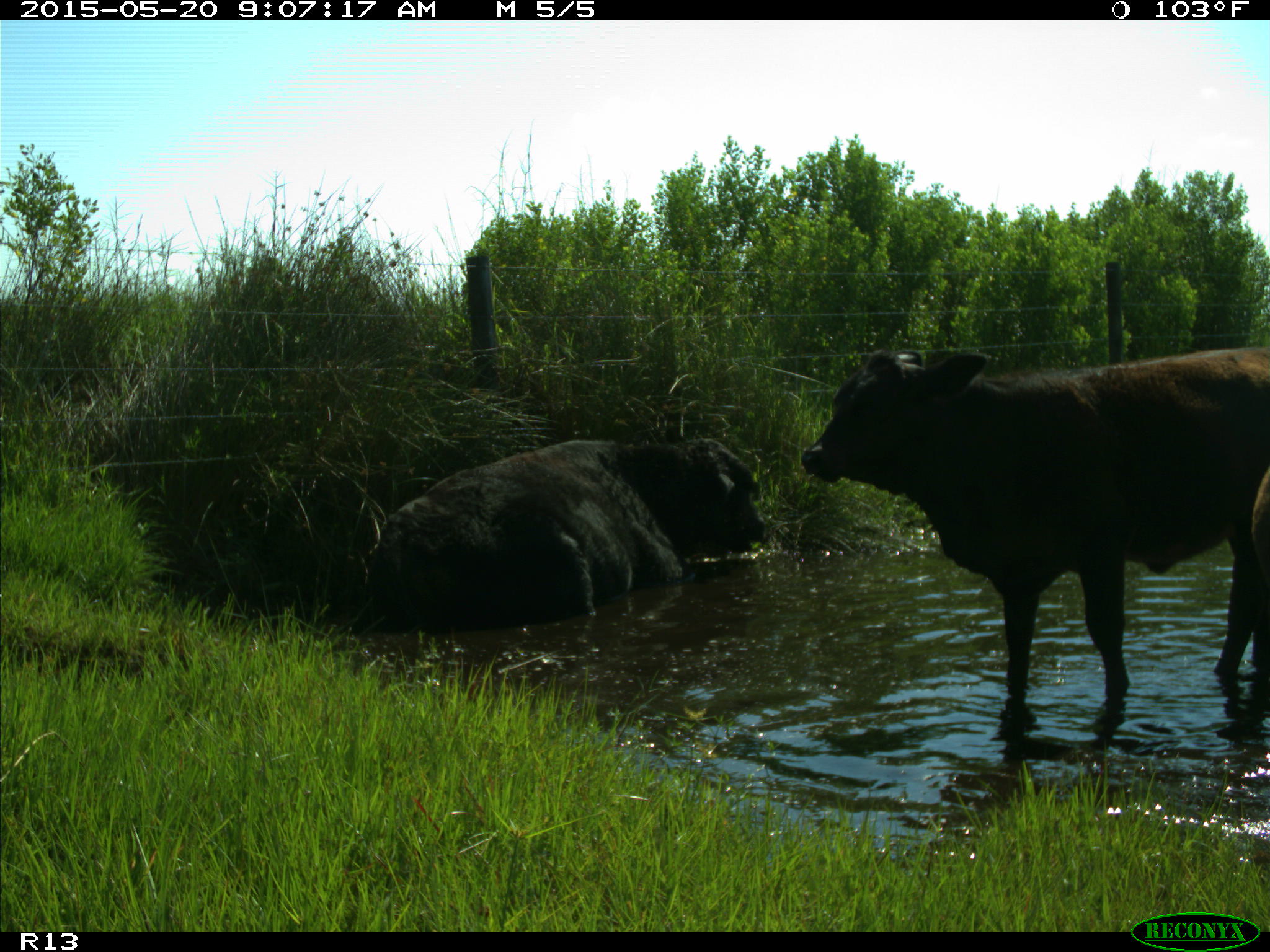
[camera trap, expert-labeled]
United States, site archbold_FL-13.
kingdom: Animalia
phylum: Chordata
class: Mammalia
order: Artiodactyla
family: Bovidae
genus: Bos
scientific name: Bos taurus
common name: domestic cow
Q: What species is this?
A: Bos taurus (domestic cow).